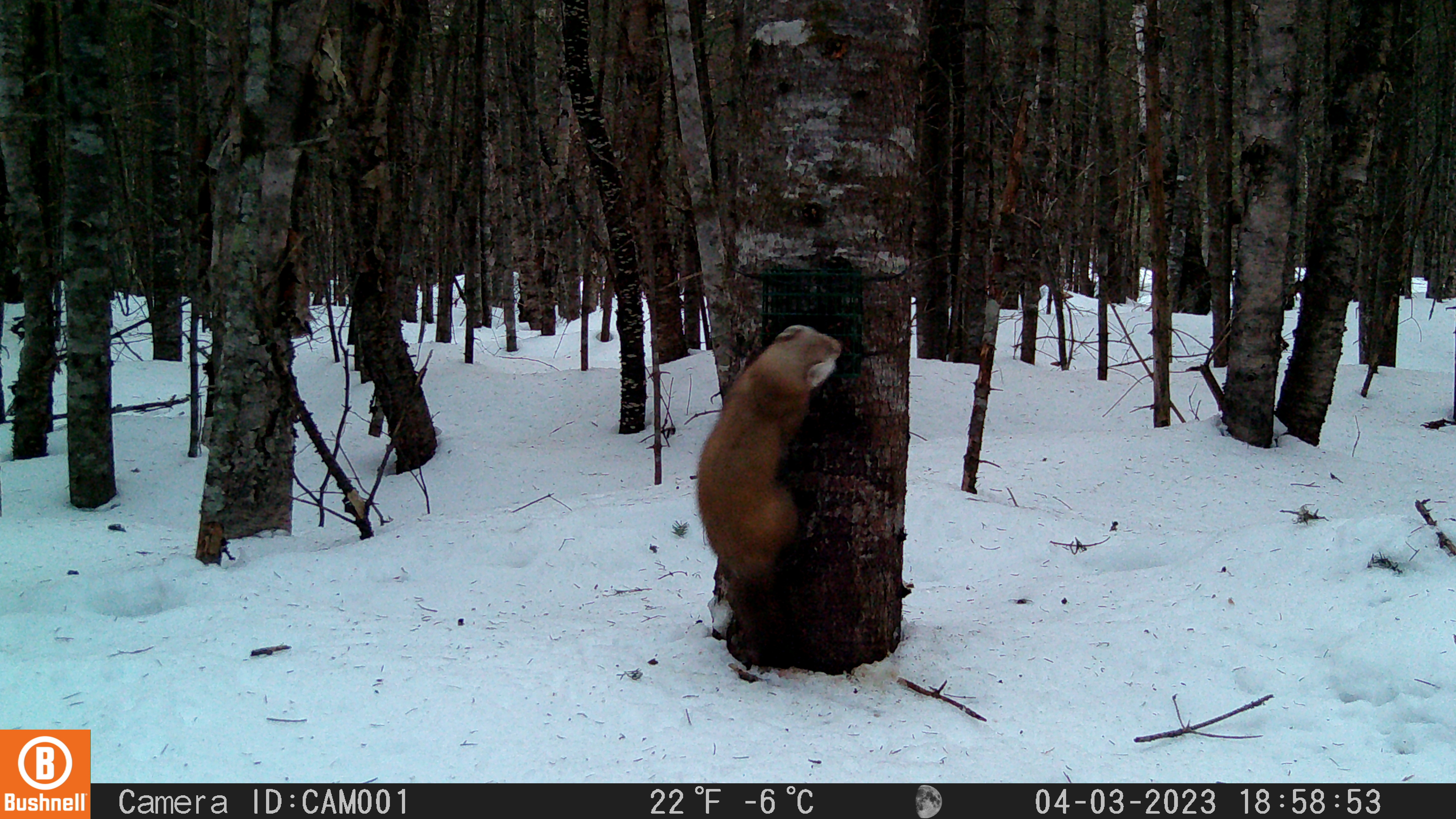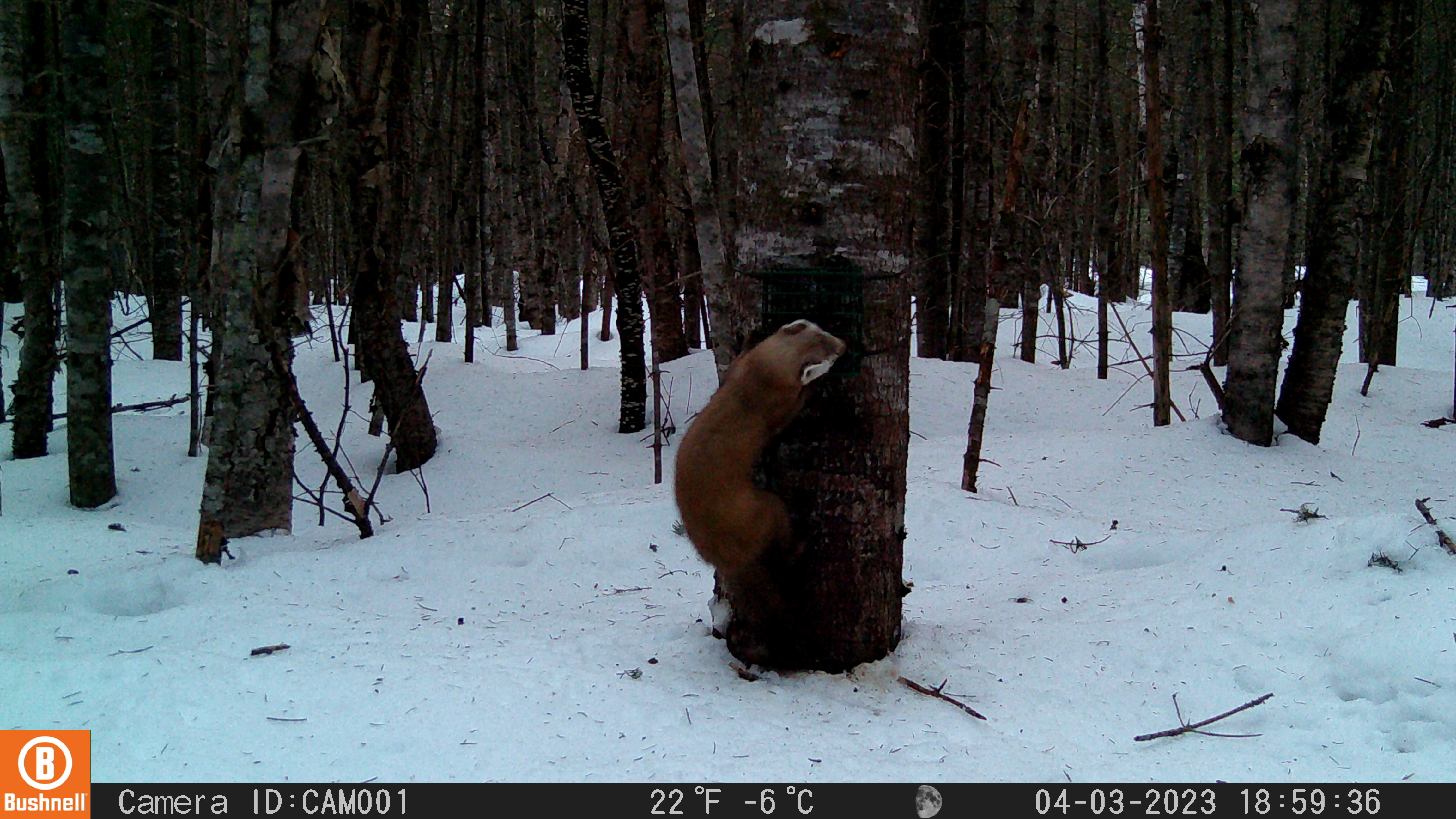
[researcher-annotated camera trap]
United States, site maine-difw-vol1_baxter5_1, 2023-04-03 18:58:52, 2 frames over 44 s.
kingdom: Animalia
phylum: Chordata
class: Mammalia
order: Carnivora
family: Mustelidae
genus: Martes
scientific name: Martes americana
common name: american marten